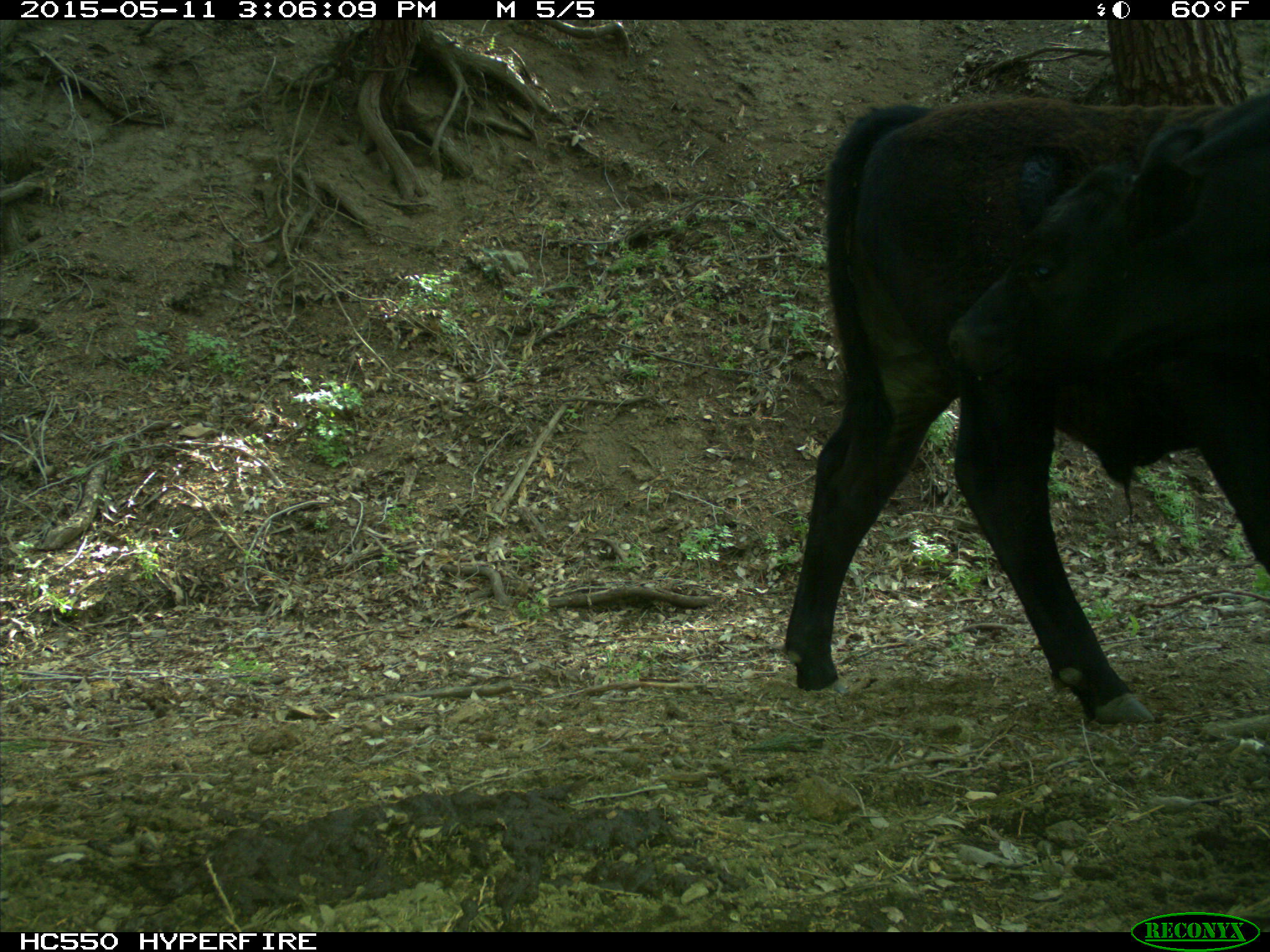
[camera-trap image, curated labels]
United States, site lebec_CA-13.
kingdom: Animalia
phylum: Chordata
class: Mammalia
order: Artiodactyla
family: Bovidae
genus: Bos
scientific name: Bos taurus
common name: domestic cow